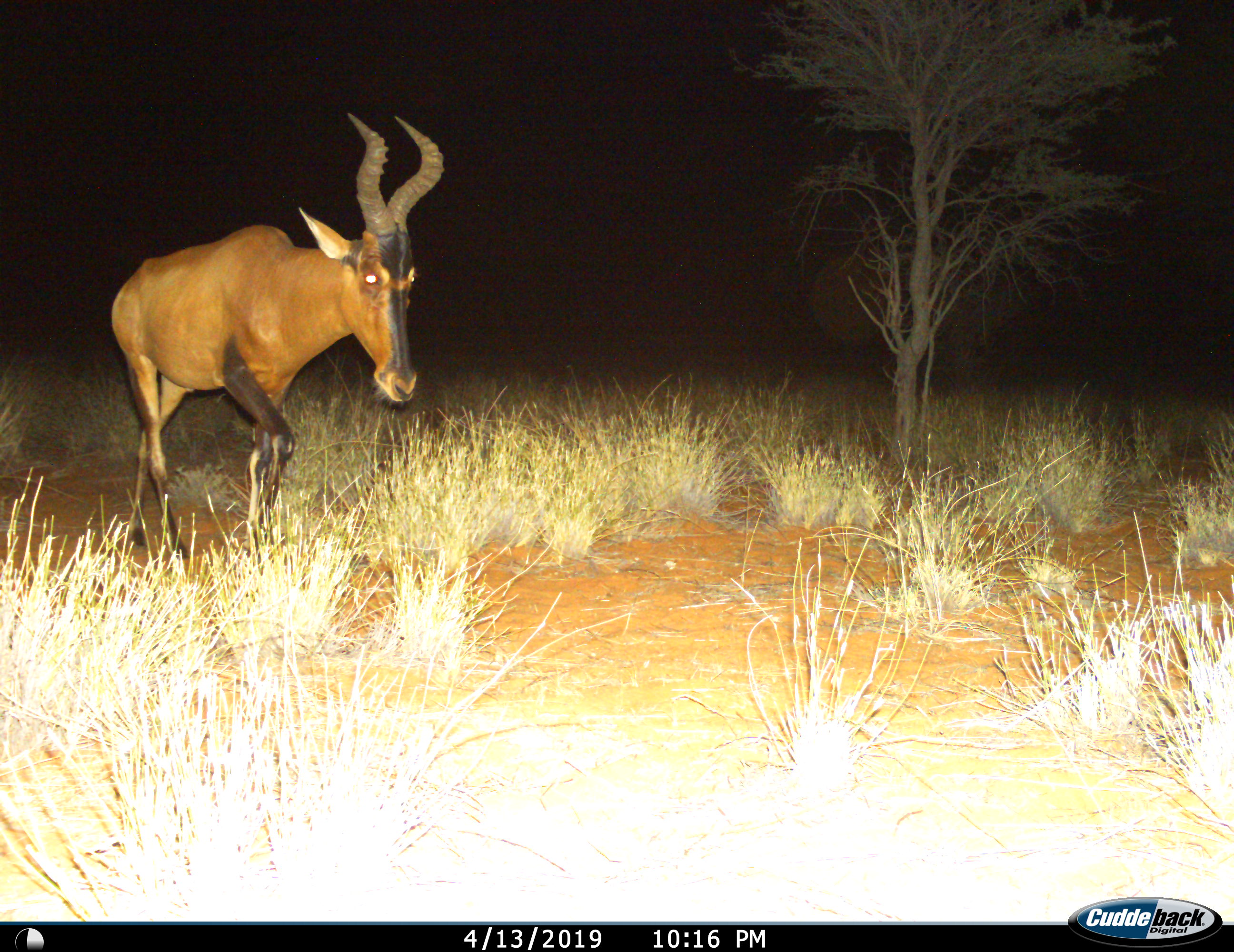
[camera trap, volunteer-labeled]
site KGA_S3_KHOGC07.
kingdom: Animalia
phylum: Chordata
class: Mammalia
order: Artiodactyla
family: Bovidae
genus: Alcelaphus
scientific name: Alcelaphus buselaphus caama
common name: red hartebeest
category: hartebeestred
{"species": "hartebeestred (red hartebeest) (Alcelaphus buselaphus caama)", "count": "1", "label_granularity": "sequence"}